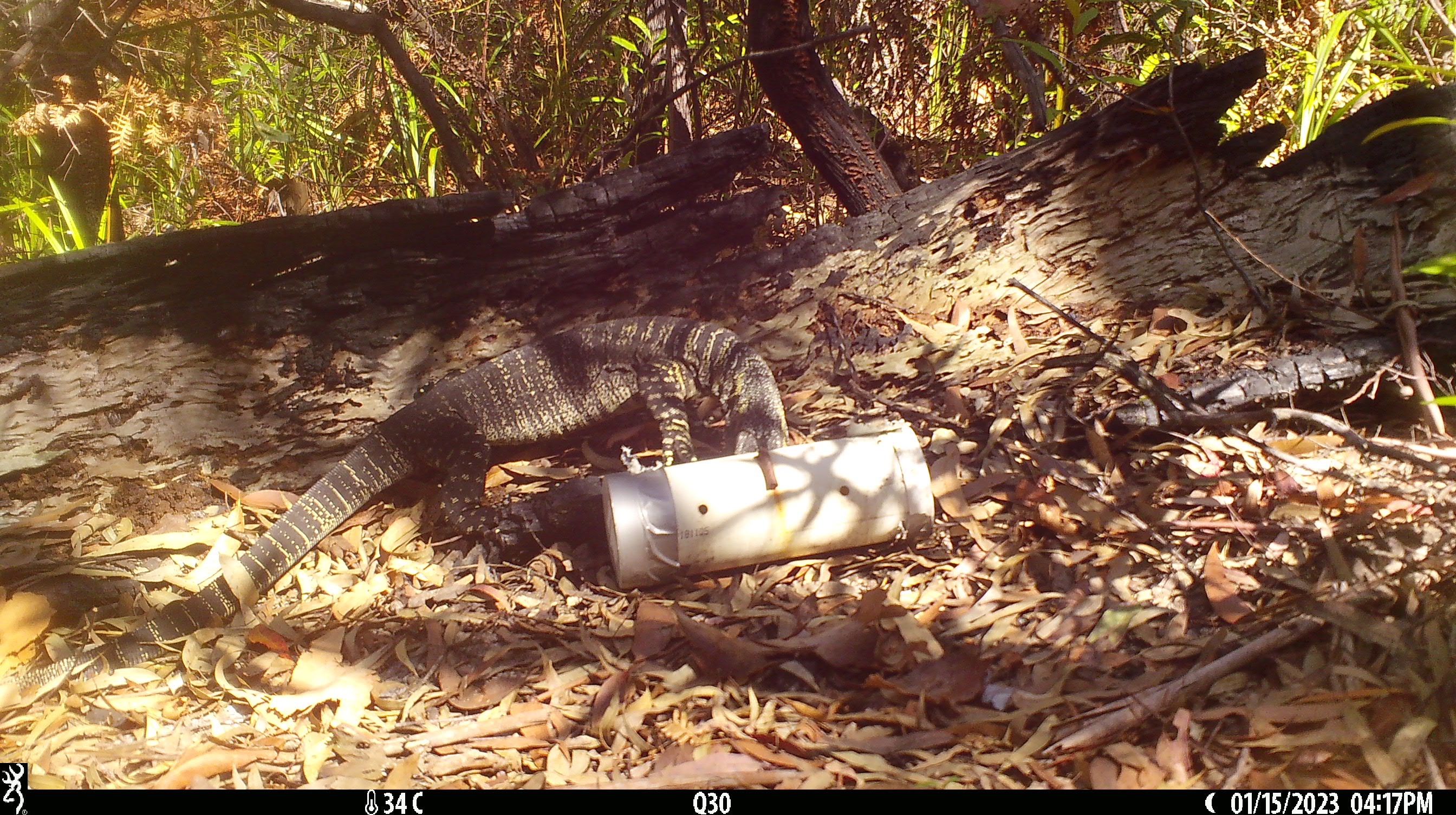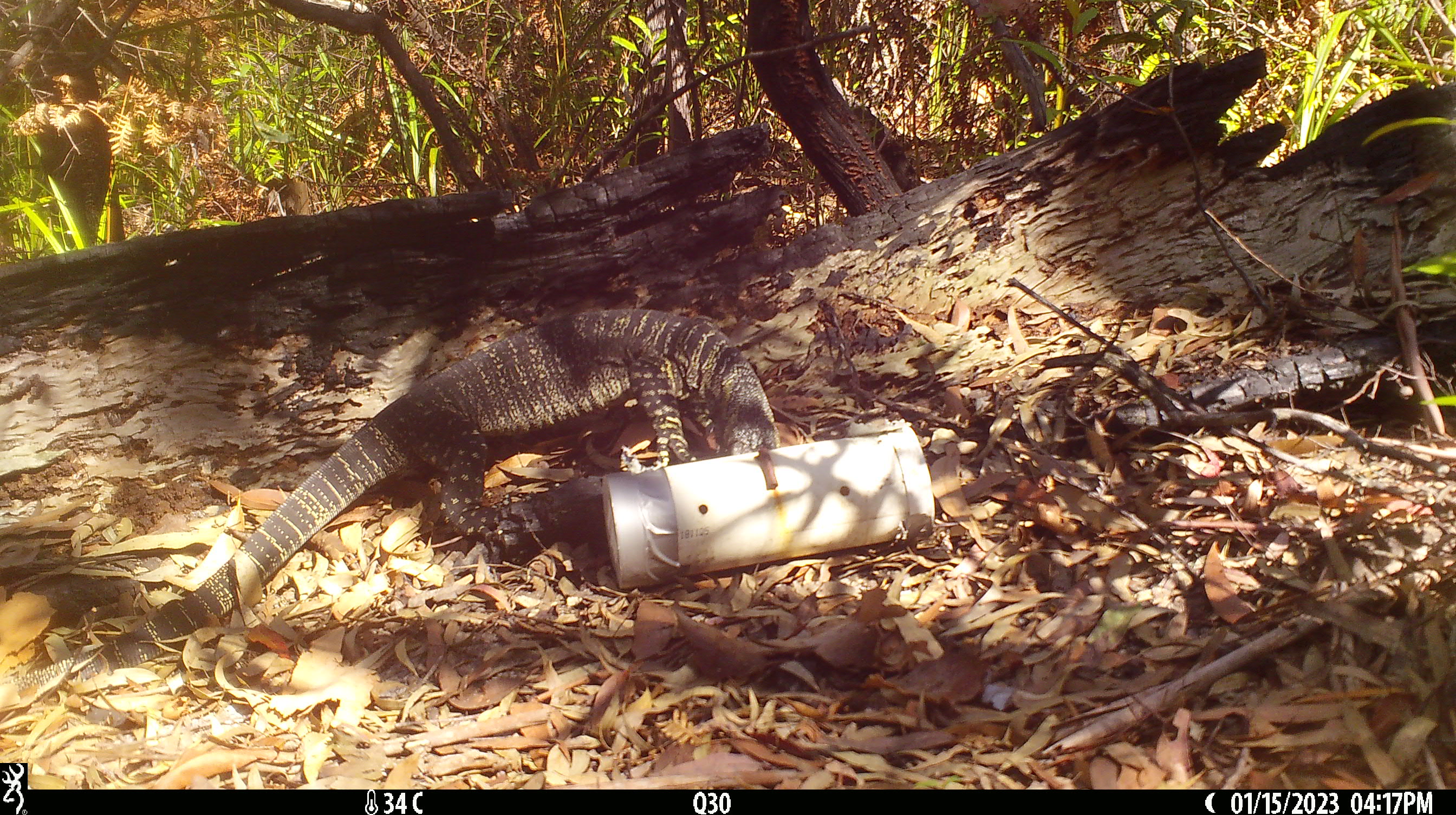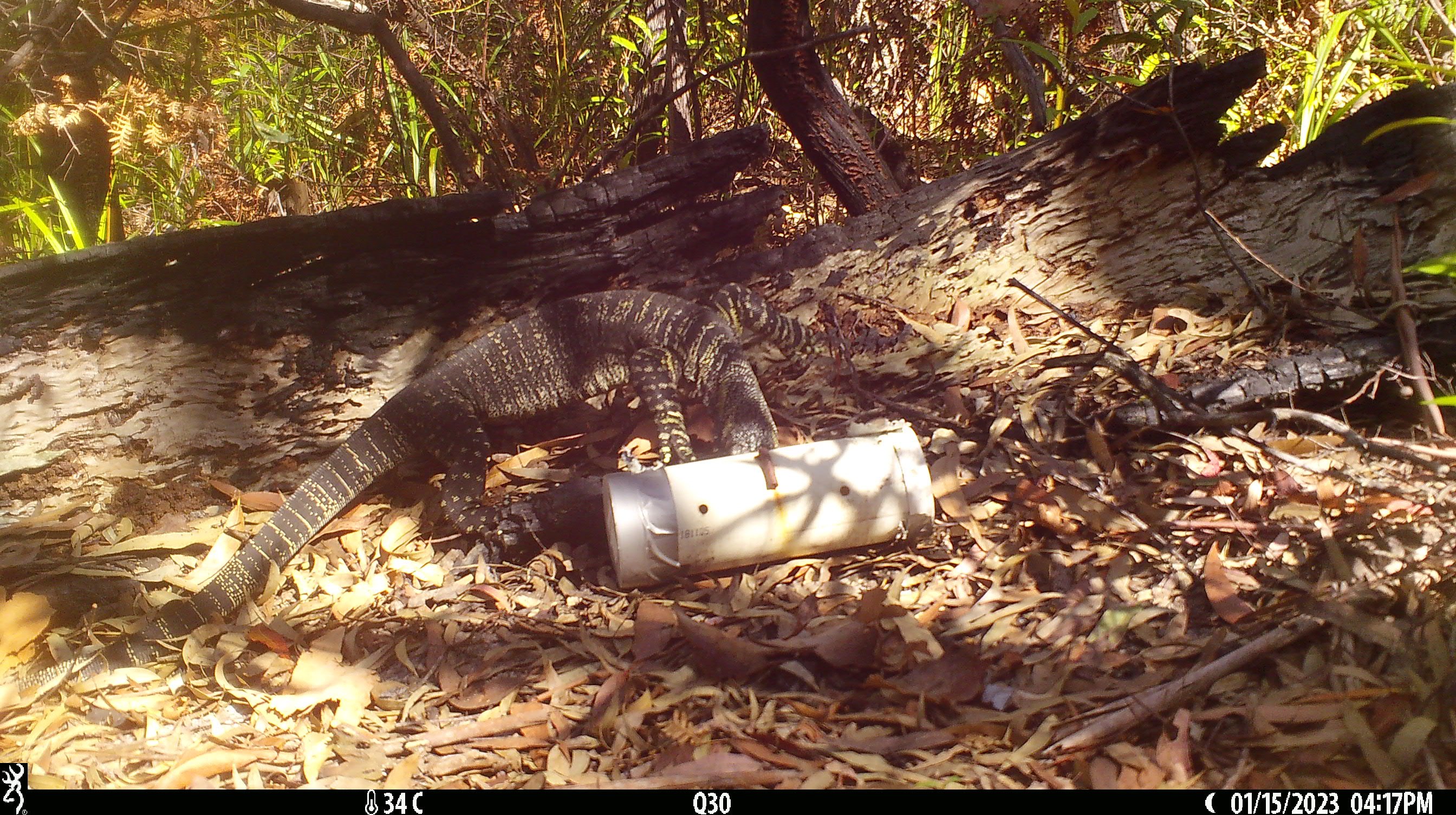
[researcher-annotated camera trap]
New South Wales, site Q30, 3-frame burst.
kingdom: Animalia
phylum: Chordata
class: Reptilia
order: Squamata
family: Varanidae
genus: Varanus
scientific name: Varanus varius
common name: lace monitor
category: goanna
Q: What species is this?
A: Goanna (lace monitor) (Varanus varius).